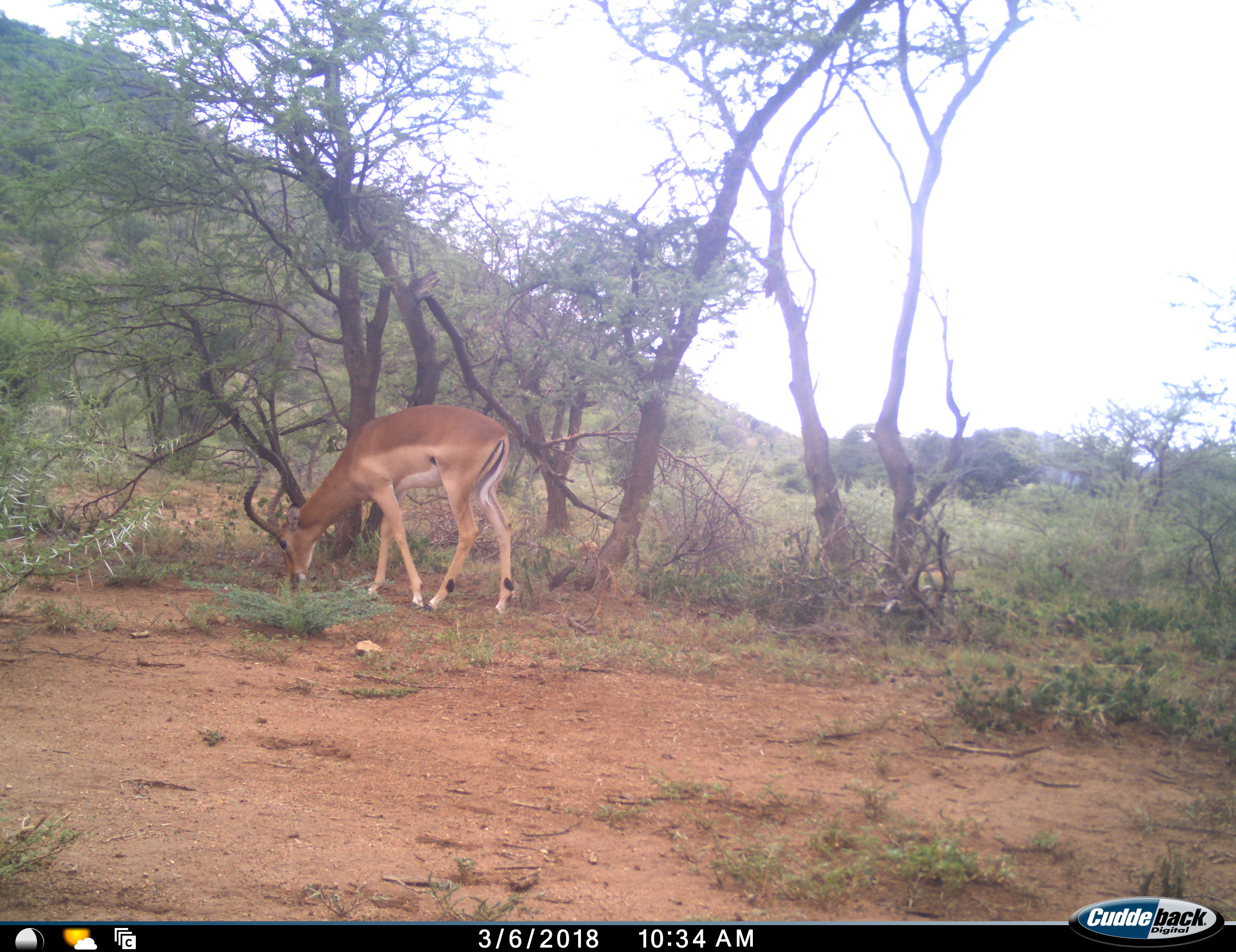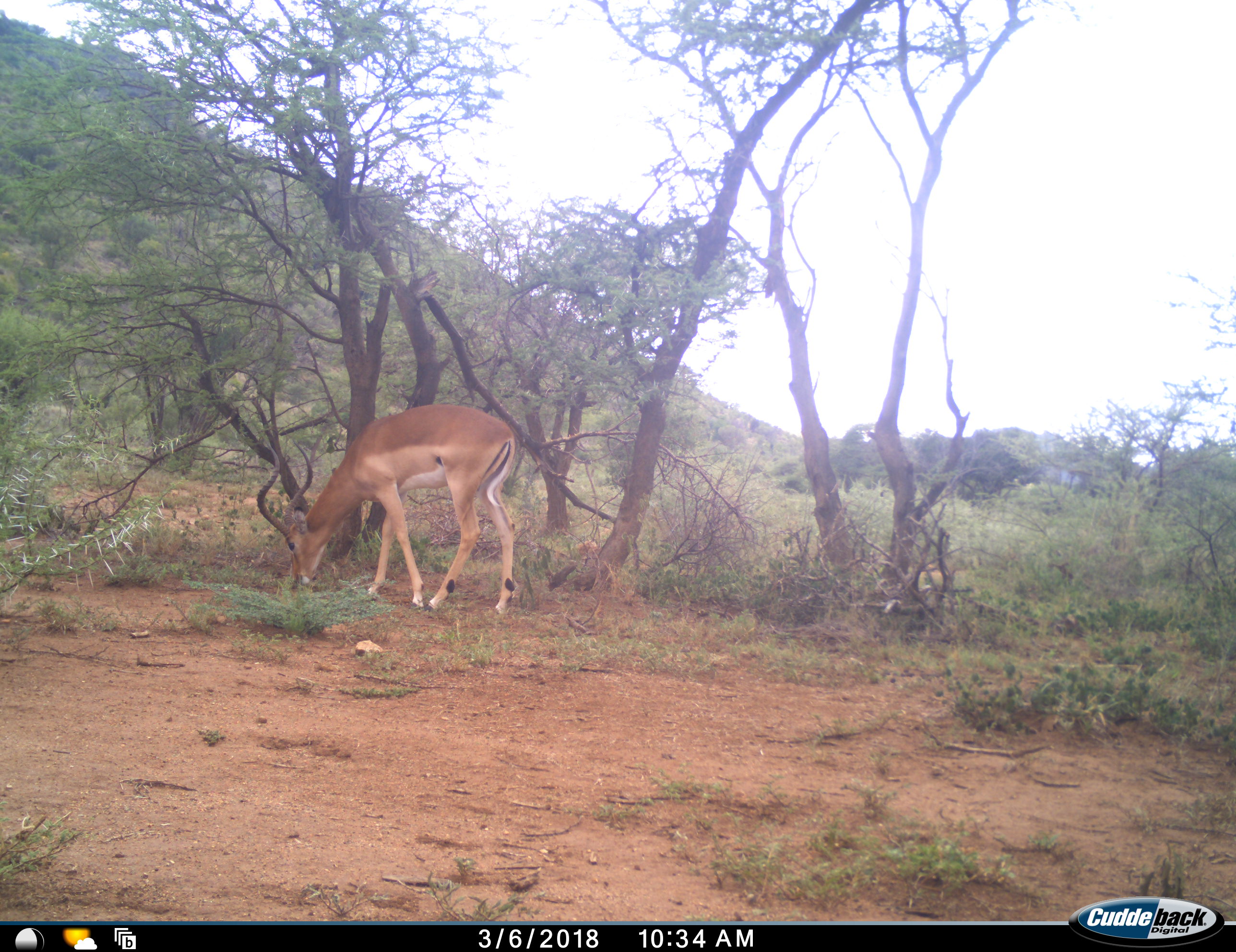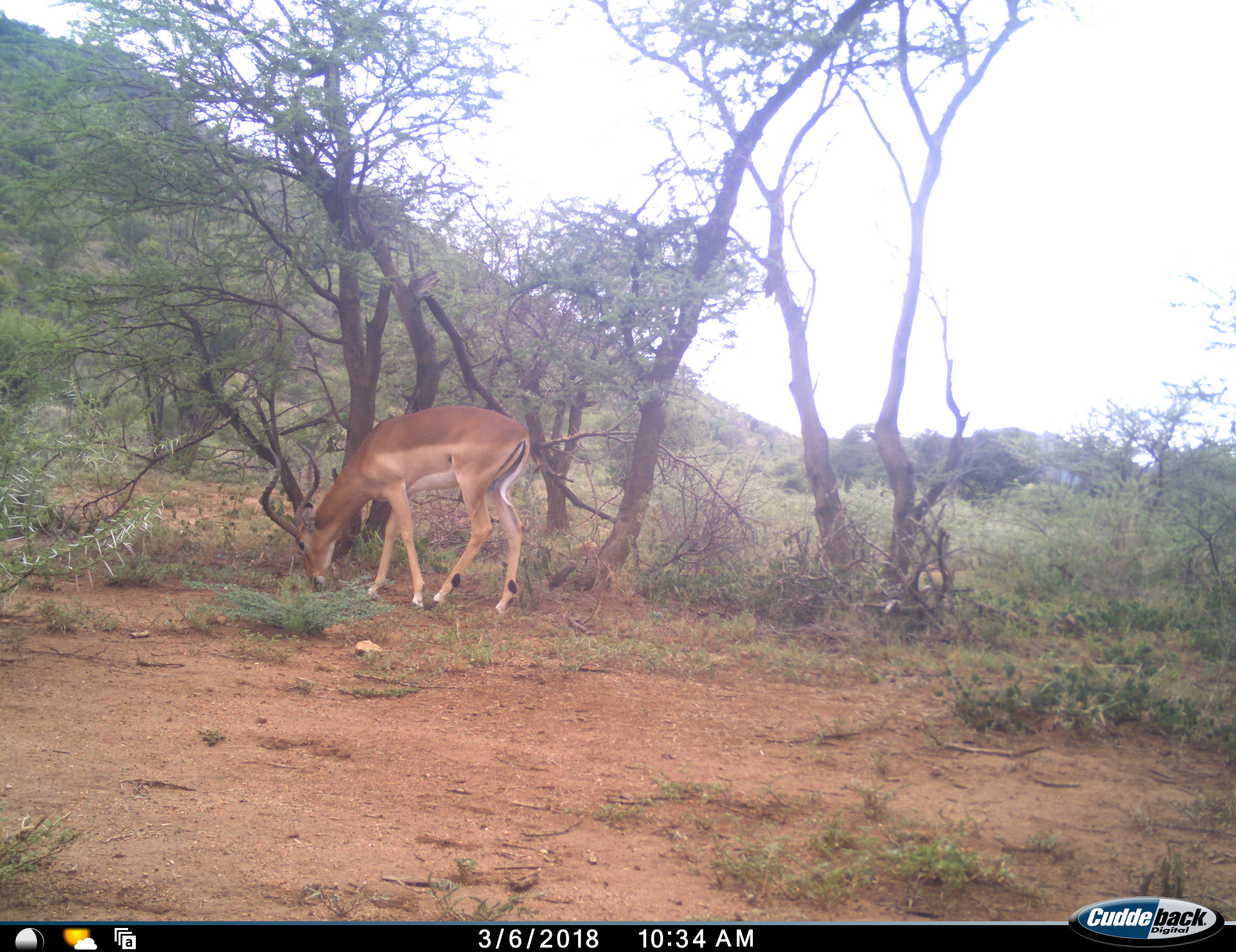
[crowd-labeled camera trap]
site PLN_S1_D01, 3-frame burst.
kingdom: Animalia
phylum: Chordata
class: Mammalia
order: Artiodactyla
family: Bovidae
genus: Aepyceros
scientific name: Aepyceros melampus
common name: impala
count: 1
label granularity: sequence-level